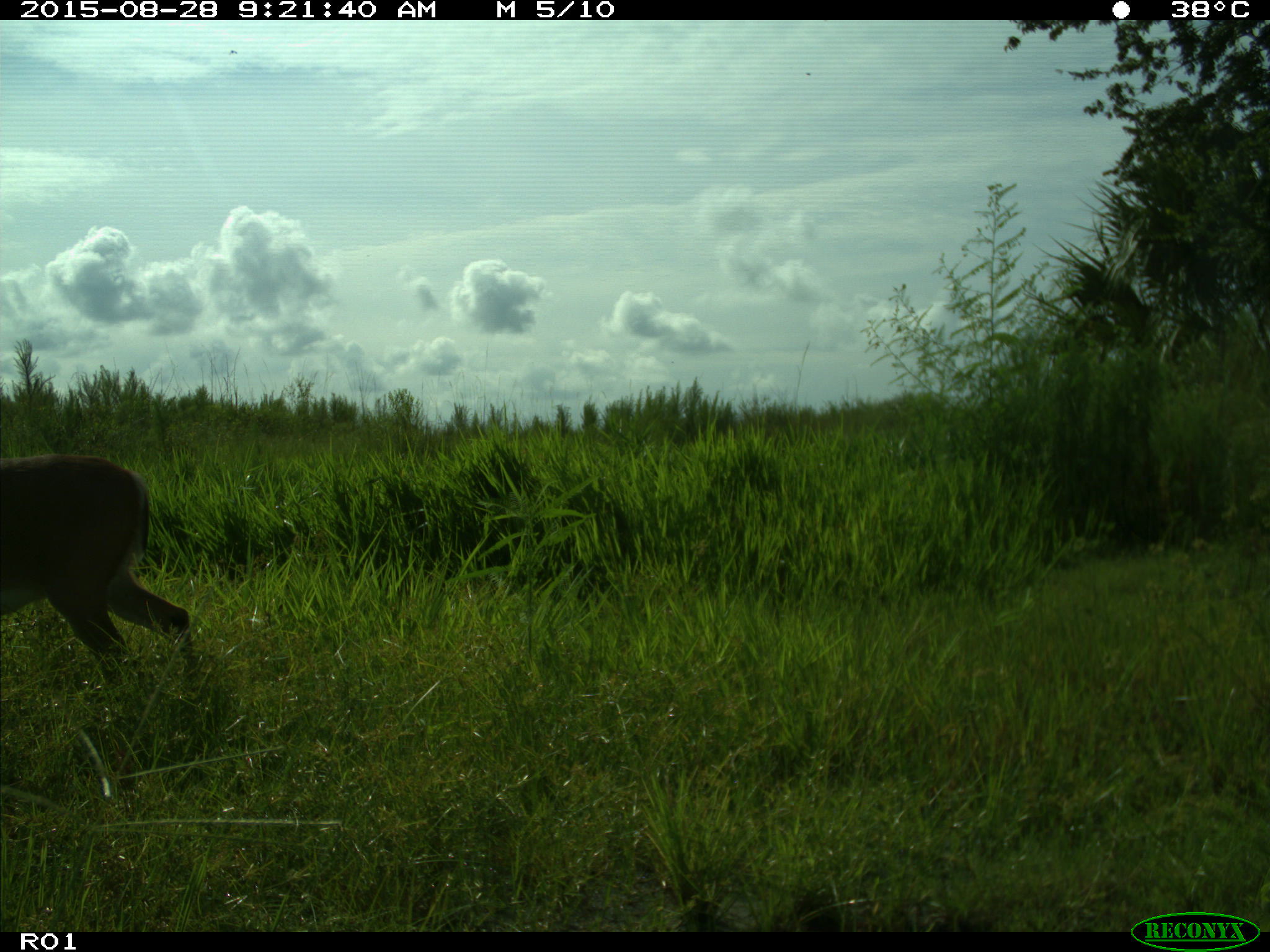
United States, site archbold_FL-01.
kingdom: Animalia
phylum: Chordata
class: Mammalia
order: Artiodactyla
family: Cervidae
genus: Odocoileus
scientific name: Odocoileus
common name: deer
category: unidentified deer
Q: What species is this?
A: Unidentified deer (deer) (Odocoileus).